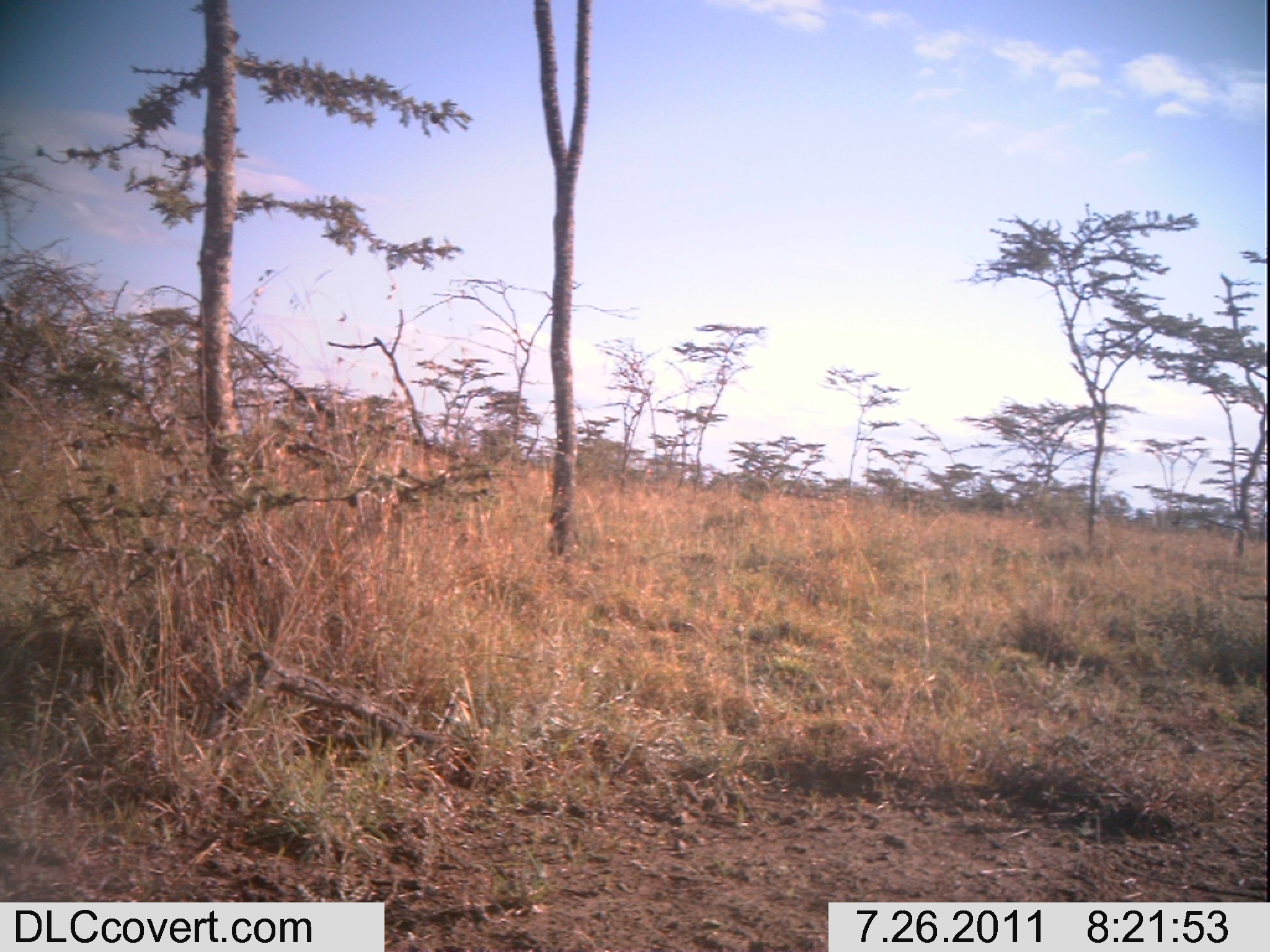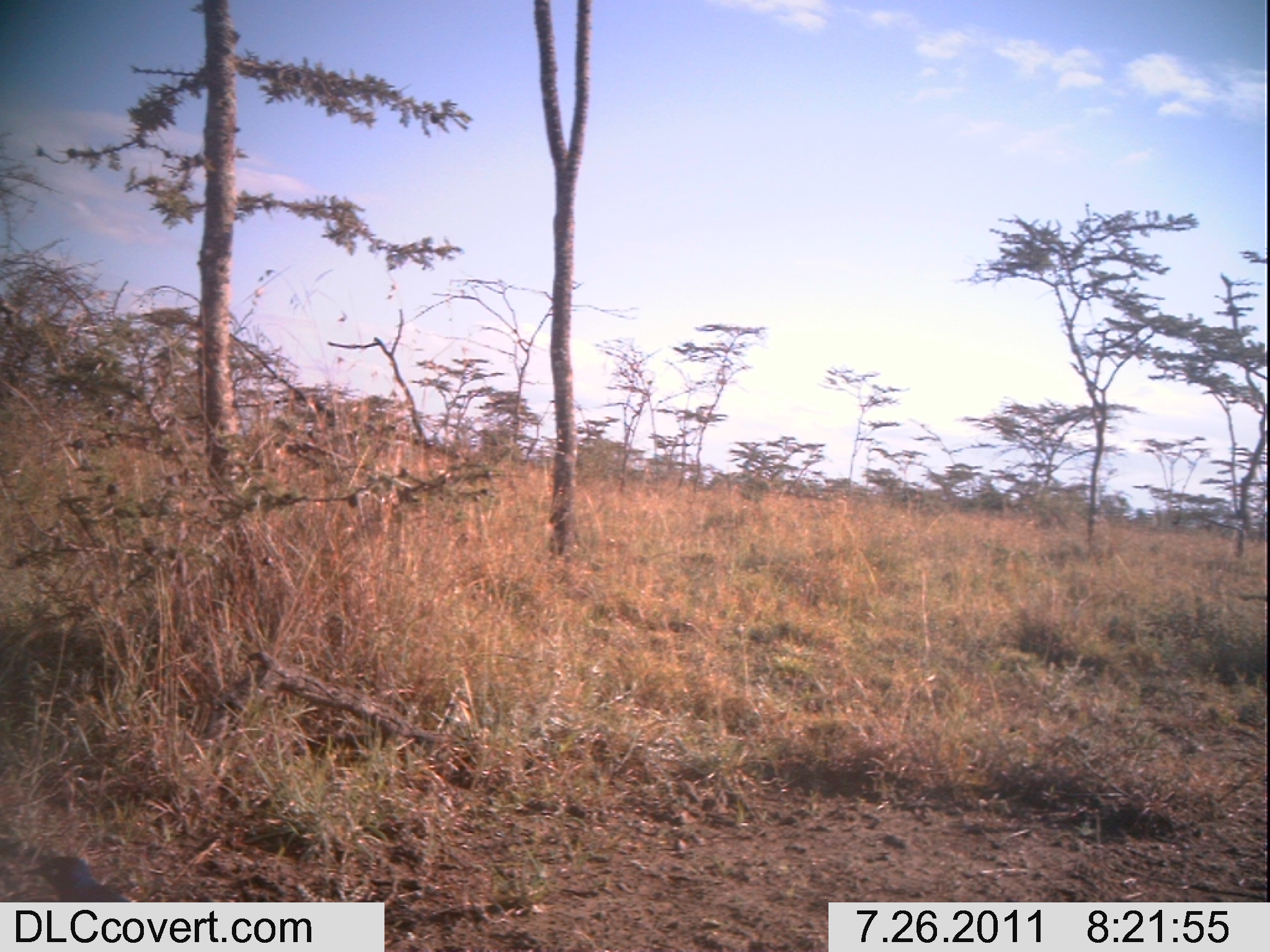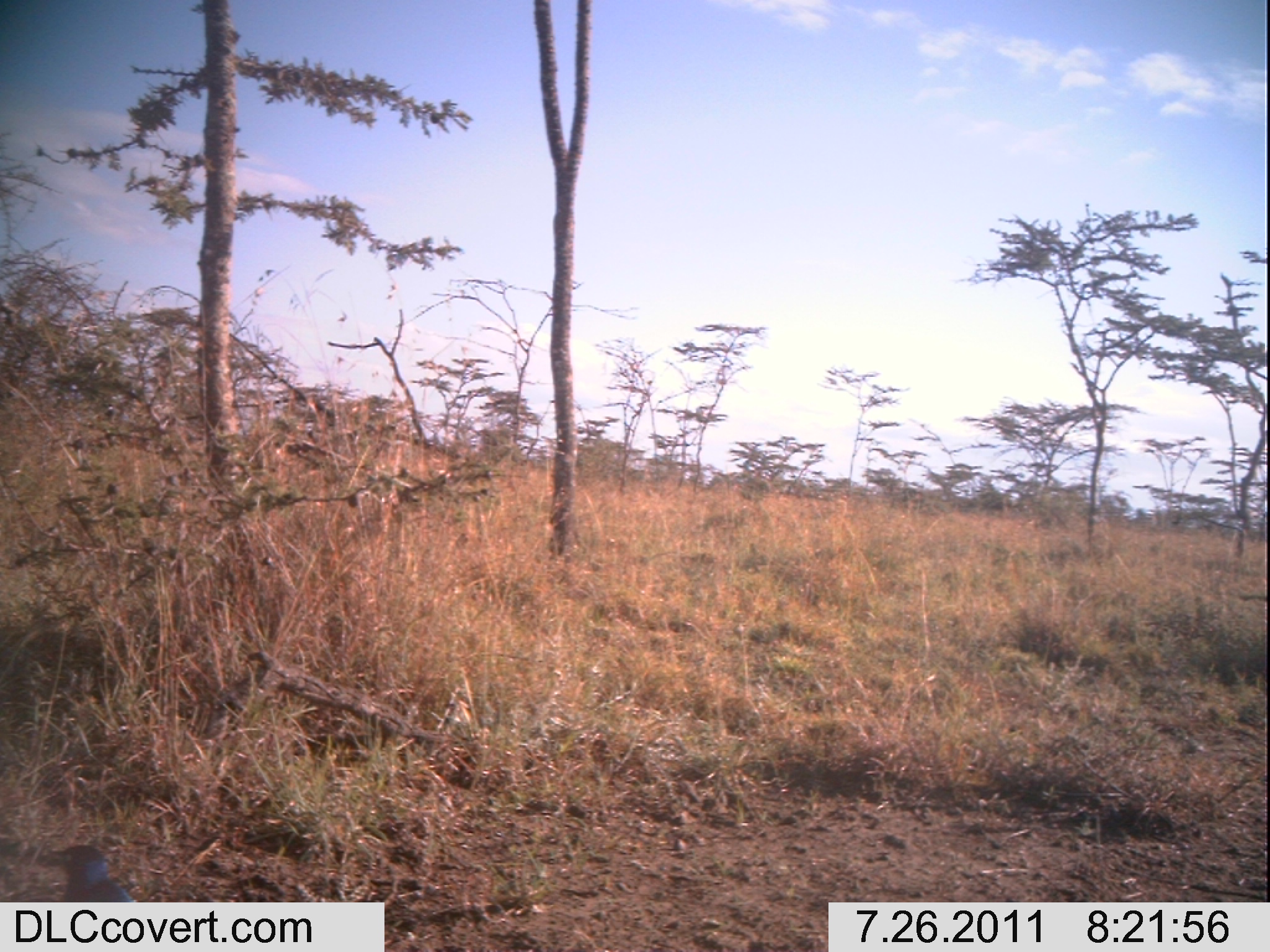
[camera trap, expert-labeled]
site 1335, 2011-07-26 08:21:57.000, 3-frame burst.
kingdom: Animalia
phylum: Chordata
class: Aves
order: Passeriformes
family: Sturnidae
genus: Lamprotornis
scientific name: Lamprotornis superbus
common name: superb starling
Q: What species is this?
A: Lamprotornis superbus (superb starling).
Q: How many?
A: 1.